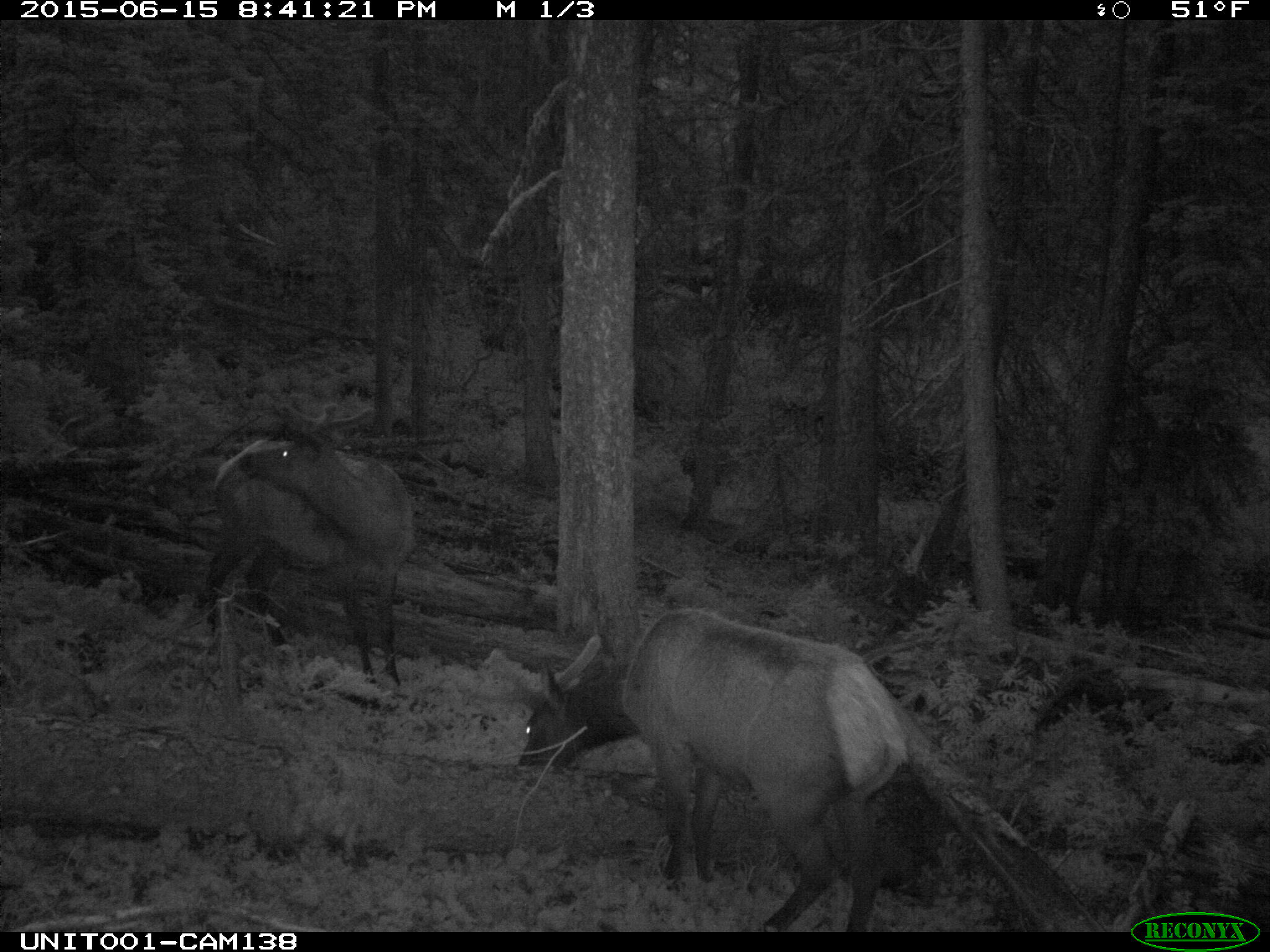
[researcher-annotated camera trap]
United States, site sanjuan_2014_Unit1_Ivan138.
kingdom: Animalia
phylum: Chordata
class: Mammalia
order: Artiodactyla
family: Cervidae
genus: Cervus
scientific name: Cervus elaphus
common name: red deer